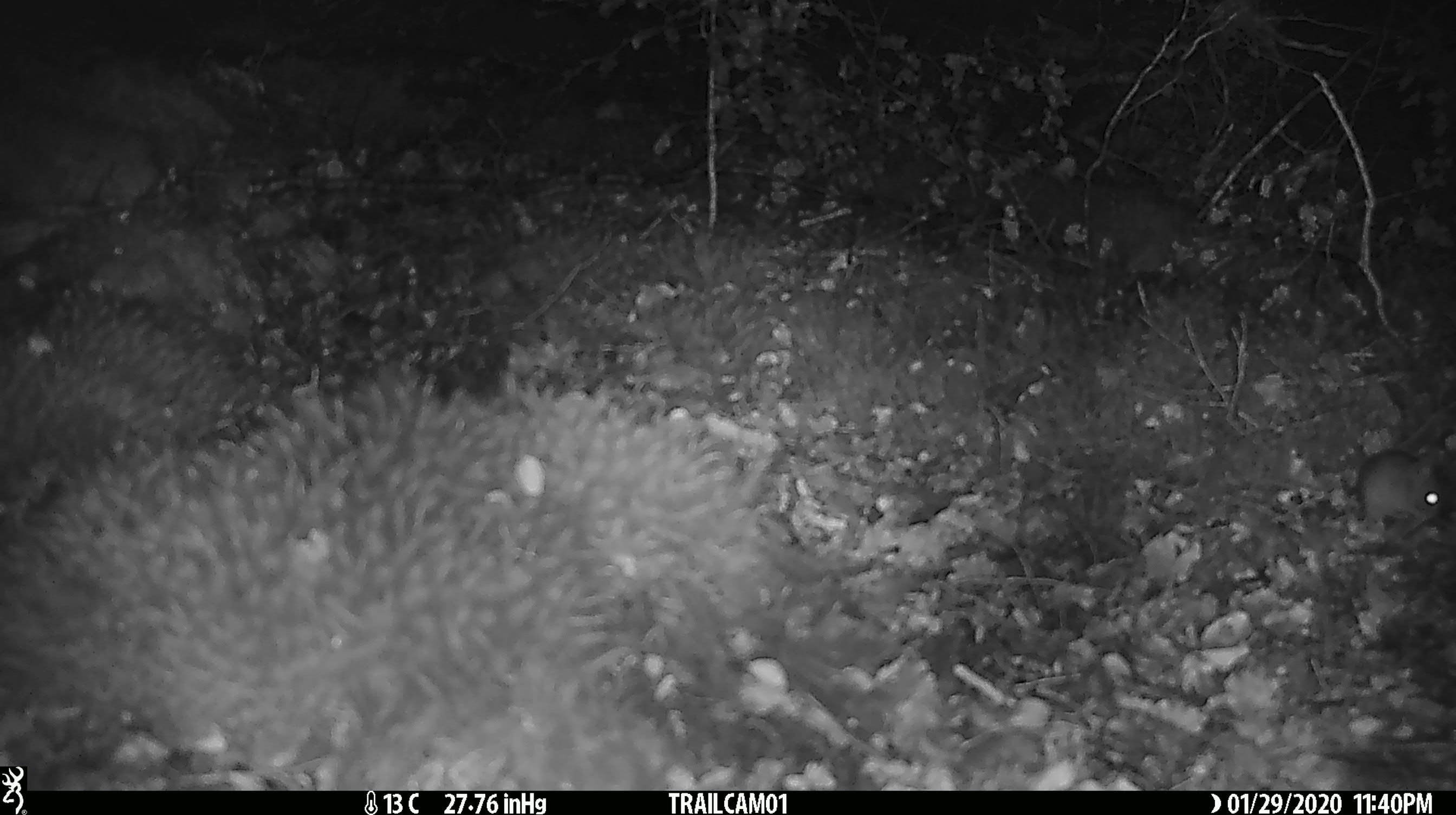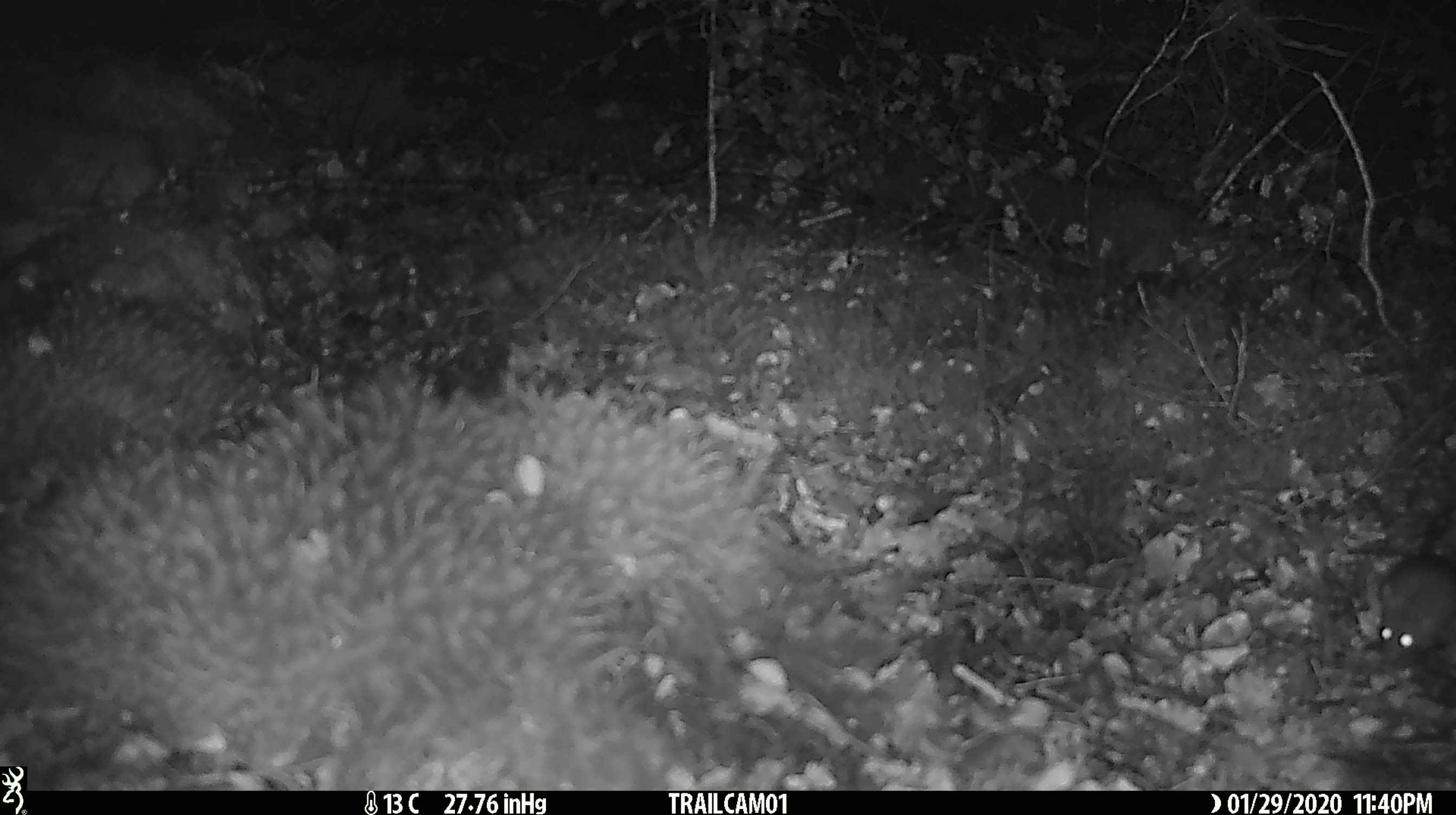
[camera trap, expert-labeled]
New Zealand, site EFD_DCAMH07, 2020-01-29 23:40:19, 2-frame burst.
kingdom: Animalia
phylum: Chordata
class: Mammalia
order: Rodentia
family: Muridae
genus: Mus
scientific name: Mus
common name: mouse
Mouse (Mus).